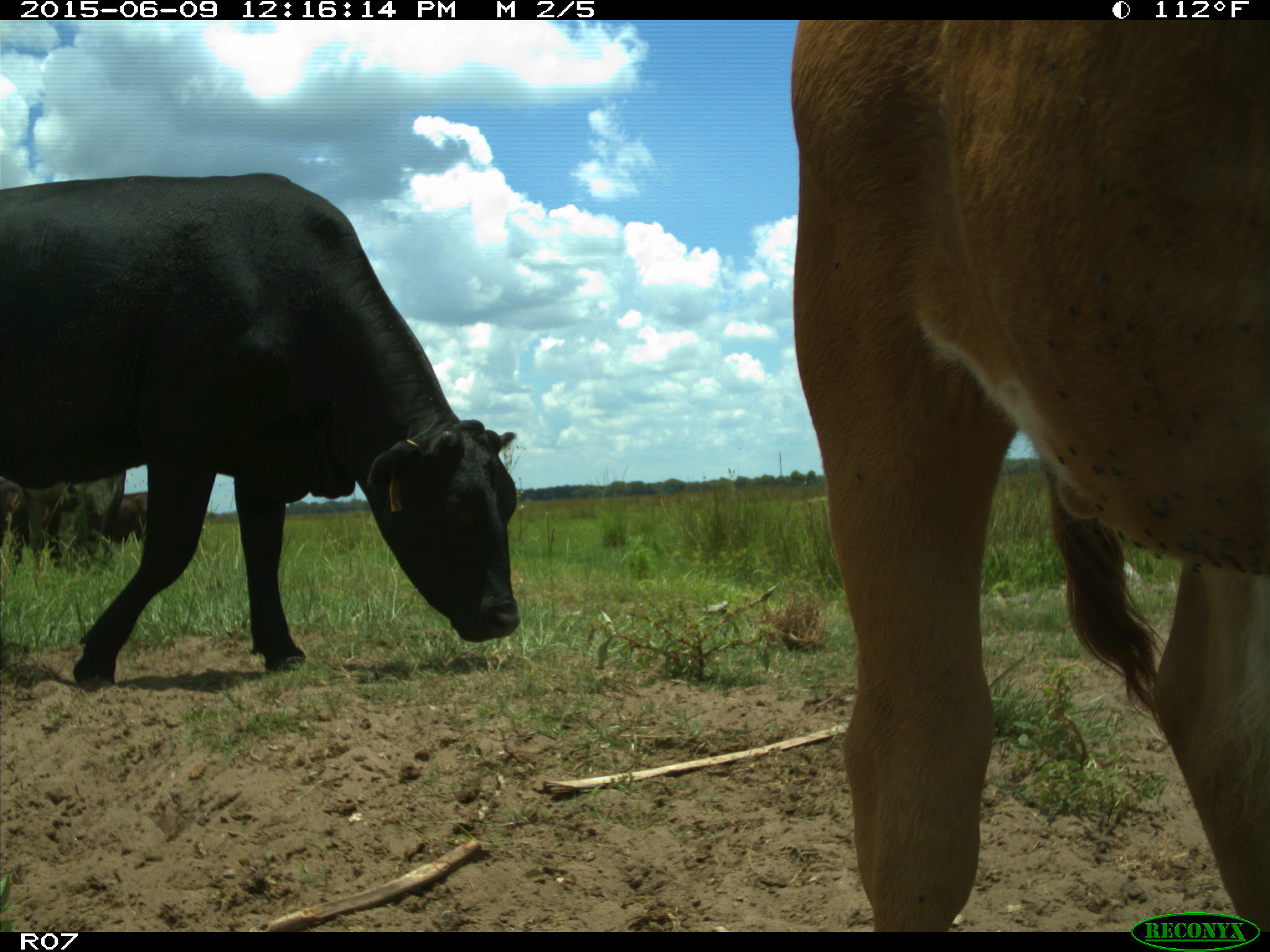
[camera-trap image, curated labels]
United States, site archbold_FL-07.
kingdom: Animalia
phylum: Chordata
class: Mammalia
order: Artiodactyla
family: Bovidae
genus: Bos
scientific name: Bos taurus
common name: domestic cow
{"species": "Bos taurus (domestic cow)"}